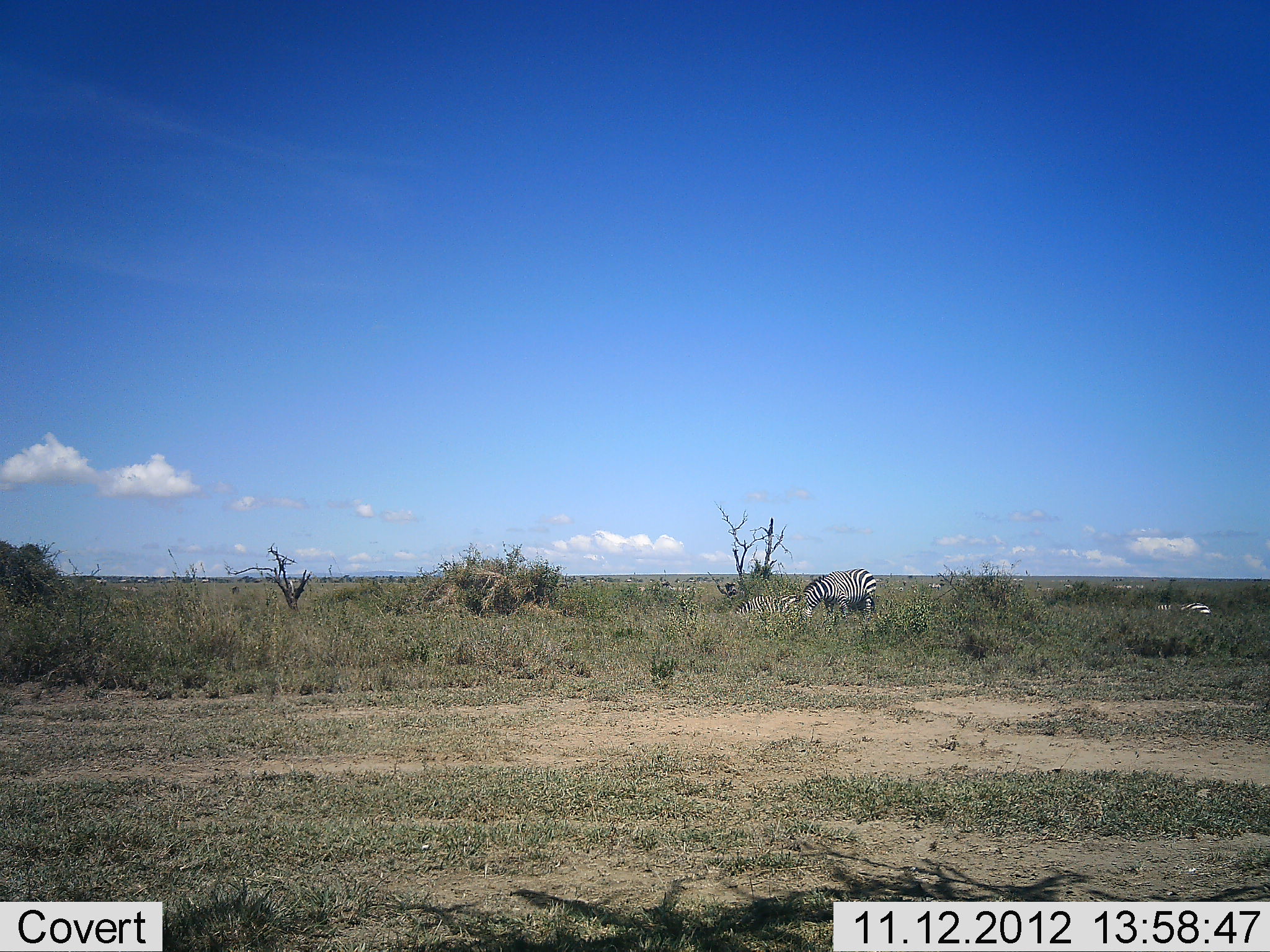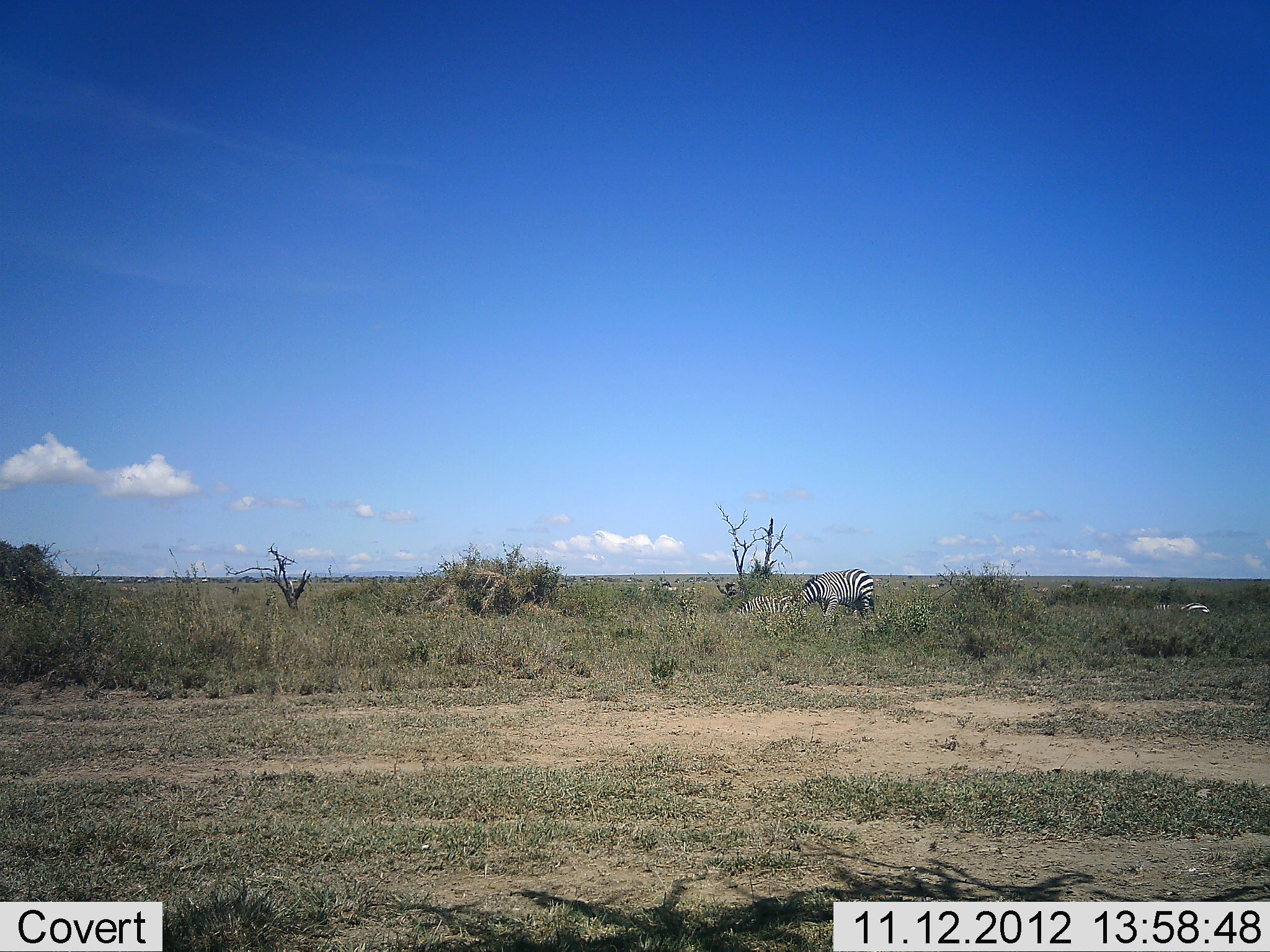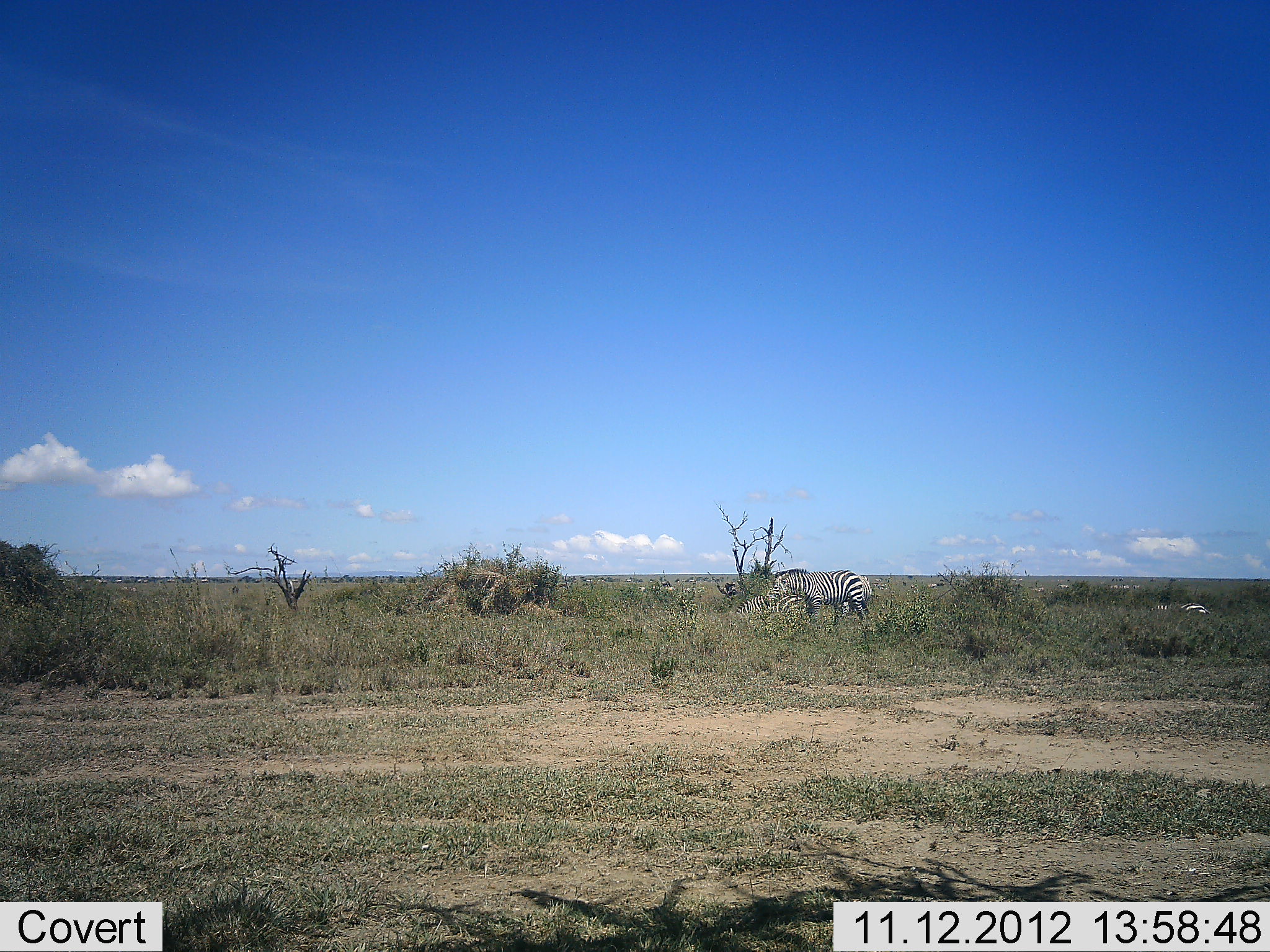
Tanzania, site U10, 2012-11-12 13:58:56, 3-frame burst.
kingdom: Animalia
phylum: Chordata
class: Mammalia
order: Perissodactyla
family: Equidae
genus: Equus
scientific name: Equus quagga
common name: plains zebra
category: zebra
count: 4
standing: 20%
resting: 0%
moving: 30%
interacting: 0%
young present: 0%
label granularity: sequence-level